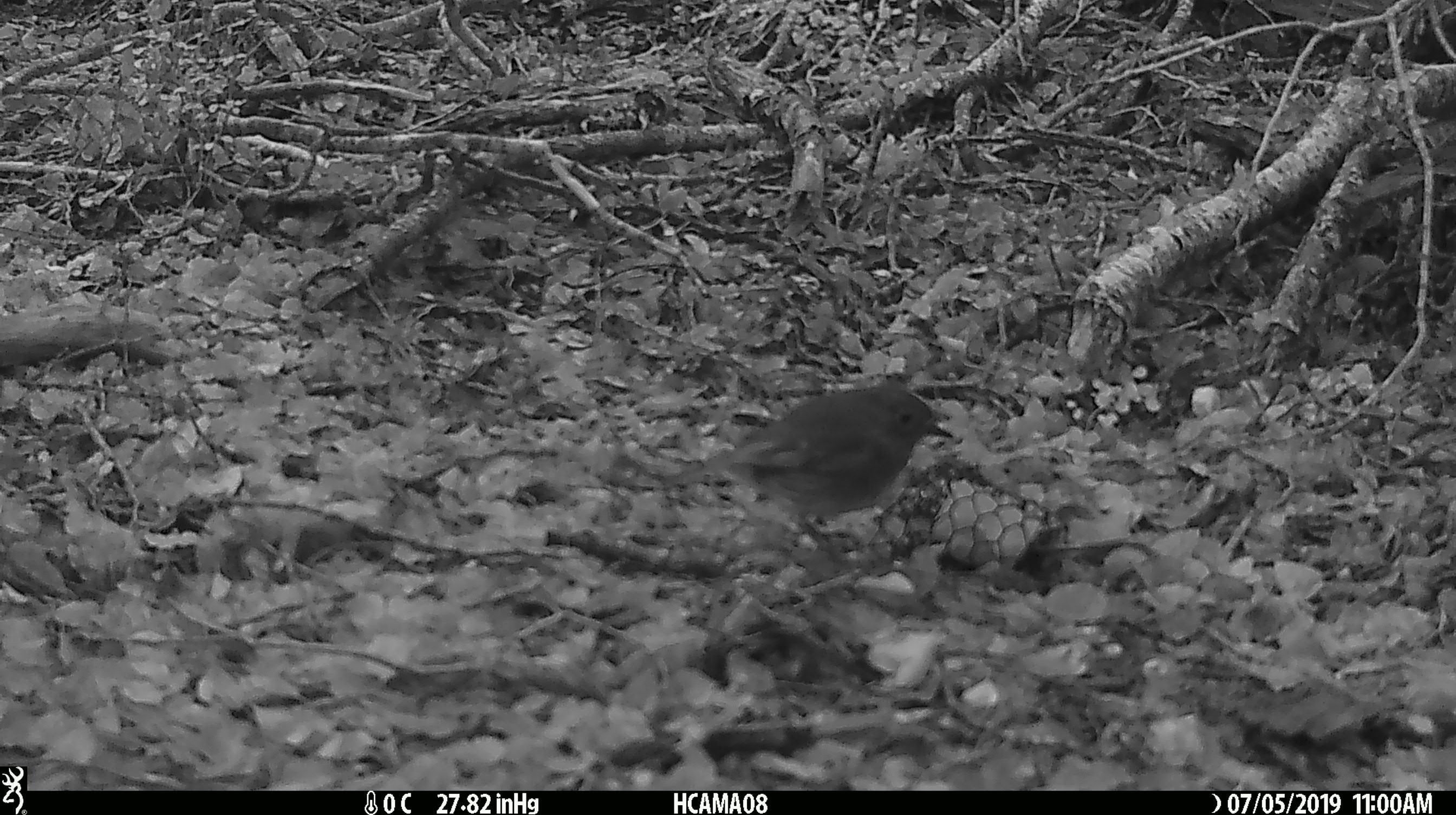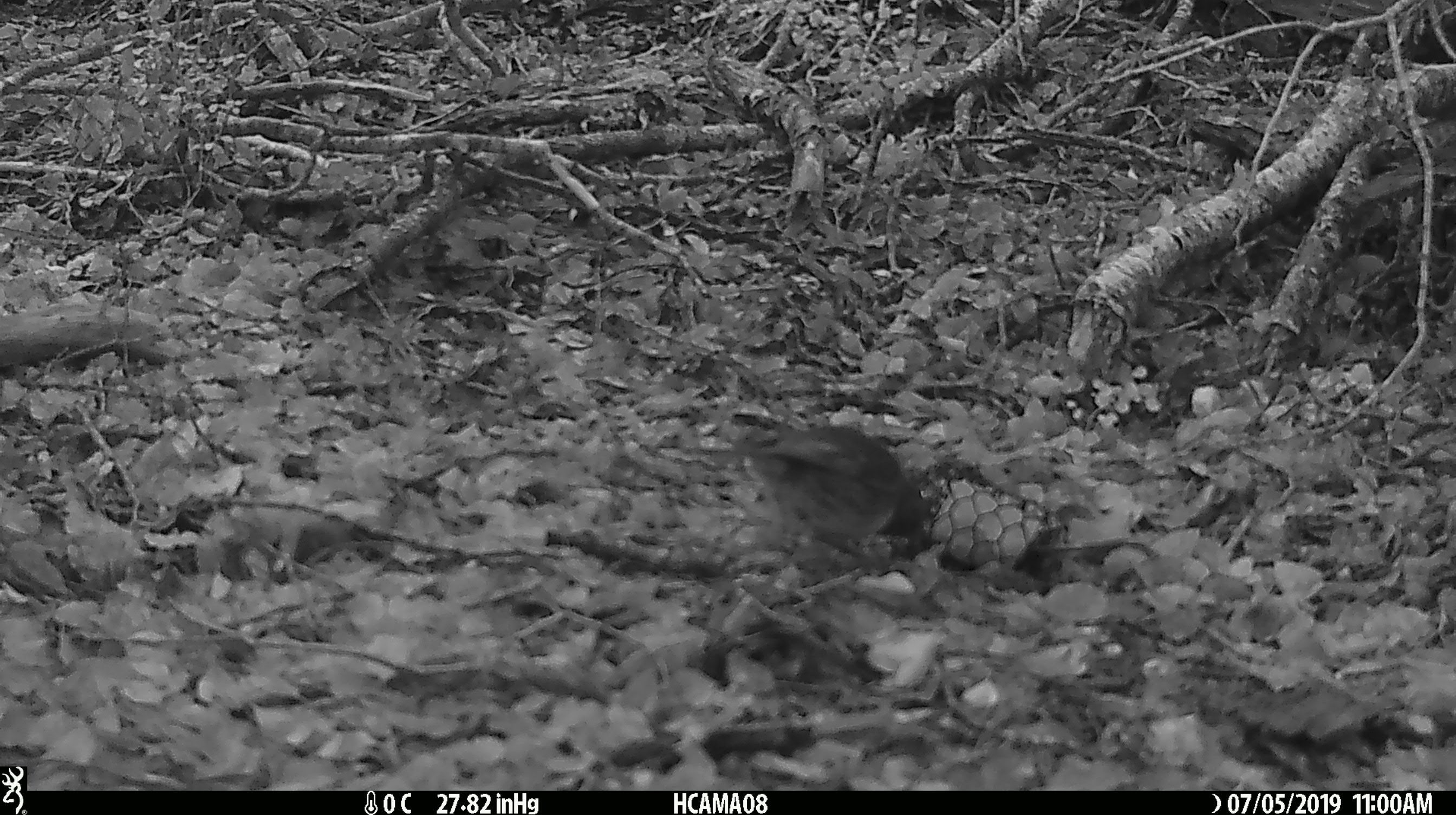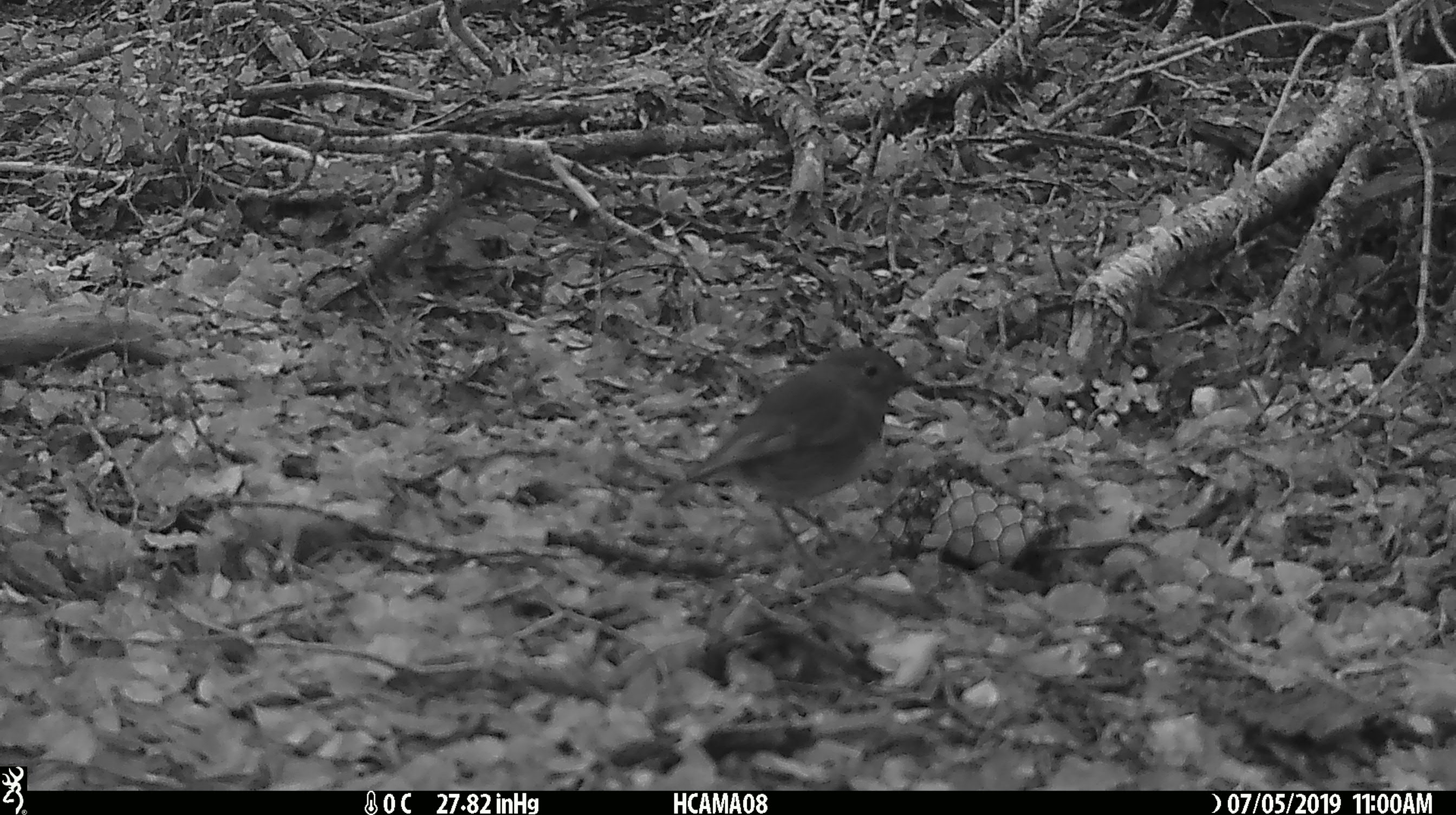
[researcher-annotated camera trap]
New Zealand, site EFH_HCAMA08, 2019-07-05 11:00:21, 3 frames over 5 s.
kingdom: Animalia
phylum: Chordata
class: Aves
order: Passeriformes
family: Petroicidae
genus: Petroica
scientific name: Petroica australis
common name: new zealand robin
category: robin